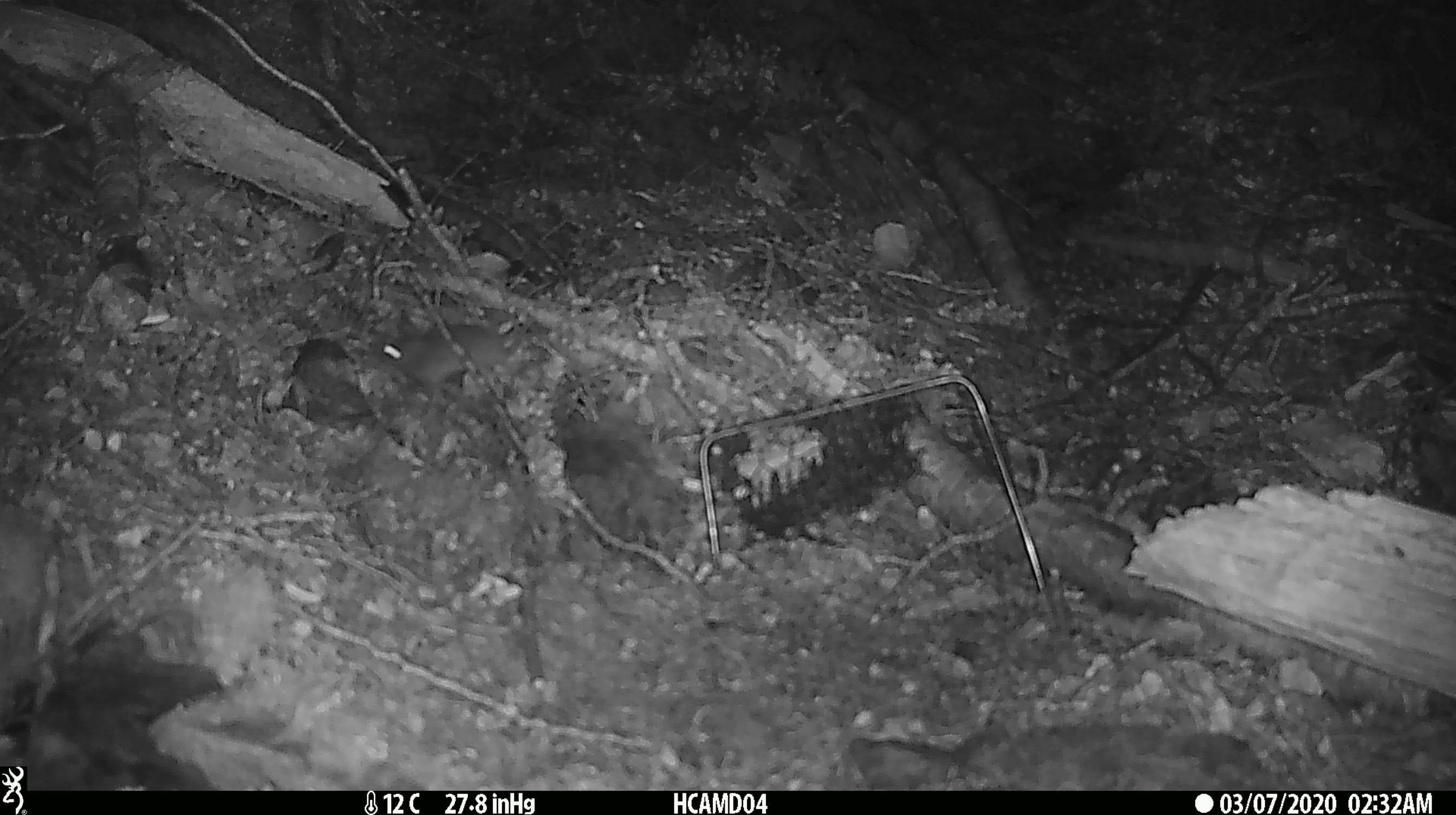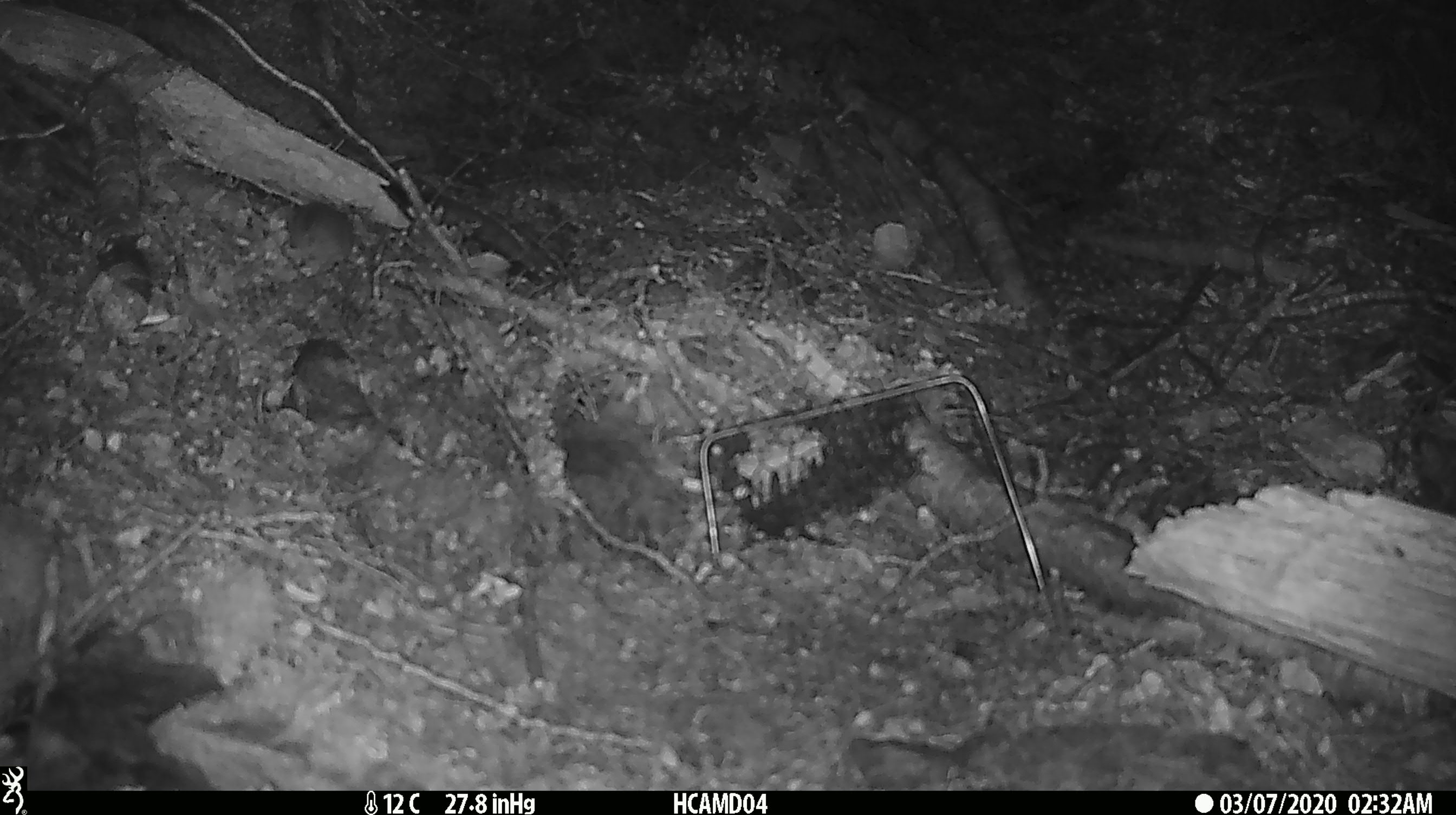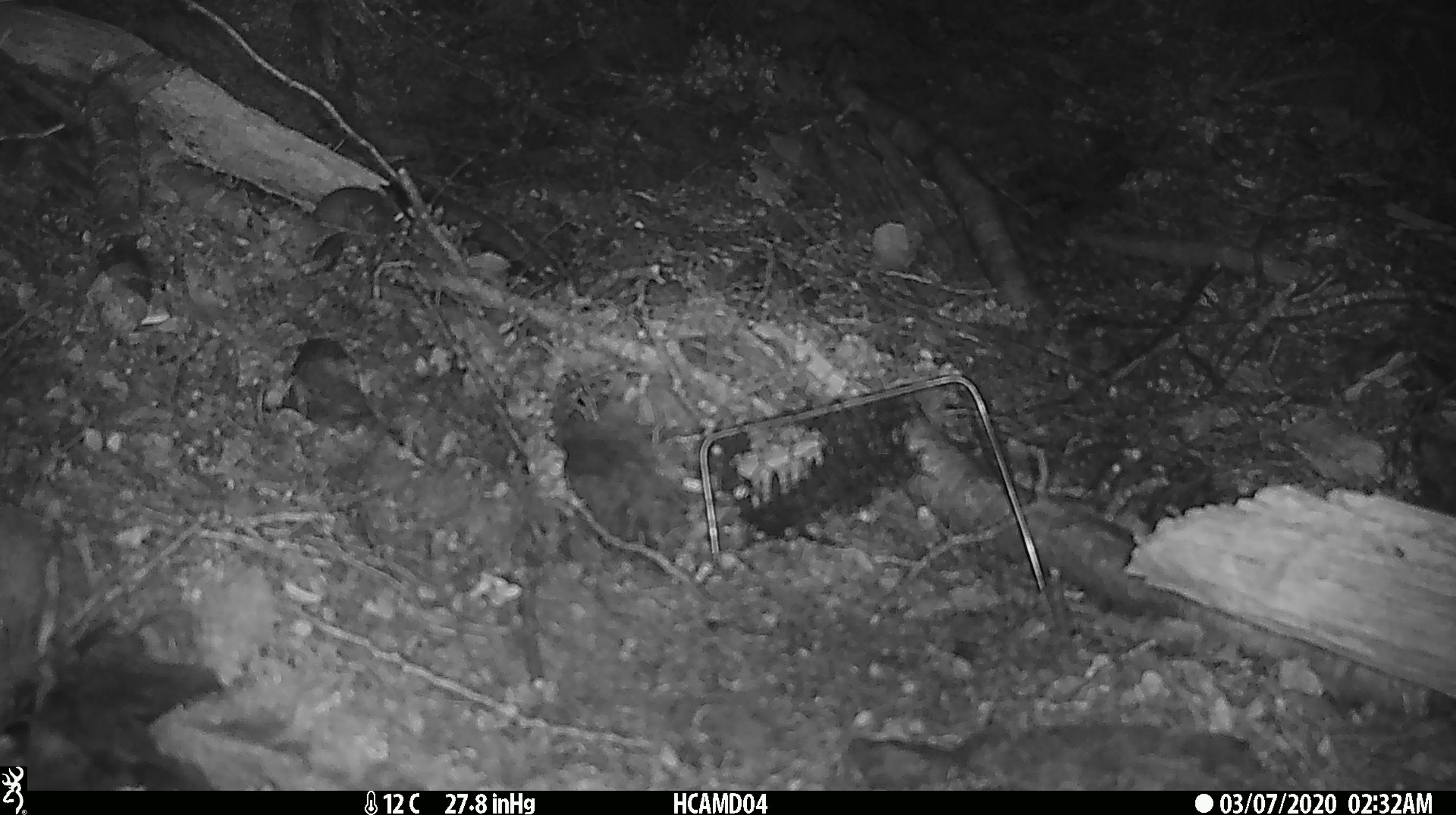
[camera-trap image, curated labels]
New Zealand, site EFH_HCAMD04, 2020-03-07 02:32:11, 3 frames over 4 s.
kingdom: Animalia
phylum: Chordata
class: Mammalia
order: Rodentia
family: Muridae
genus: Mus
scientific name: Mus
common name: mouse